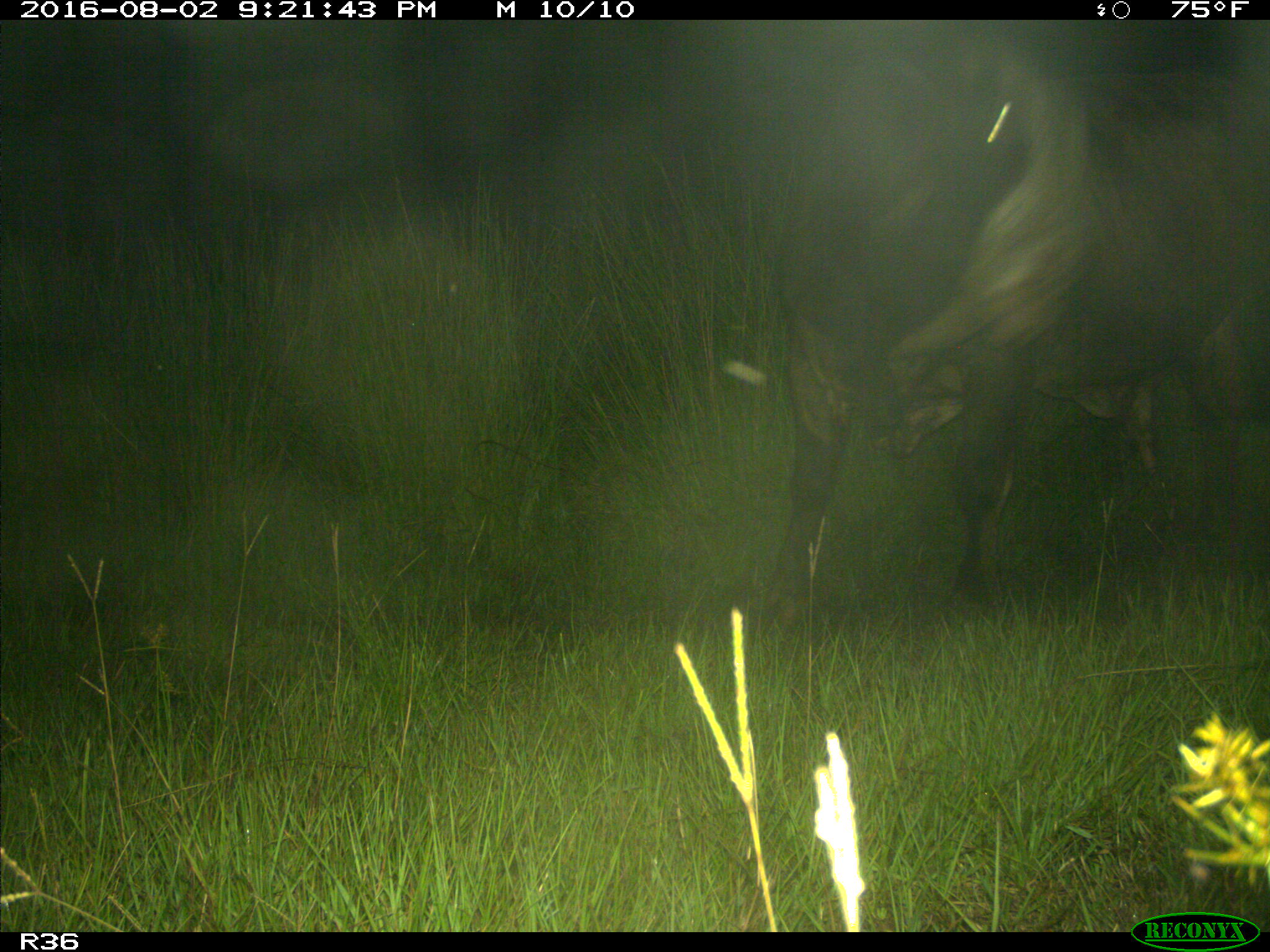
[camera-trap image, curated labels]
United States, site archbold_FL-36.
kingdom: Animalia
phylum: Chordata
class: Mammalia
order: Artiodactyla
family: Bovidae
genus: Bos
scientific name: Bos taurus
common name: domestic cow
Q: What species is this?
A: Bos taurus (domestic cow).